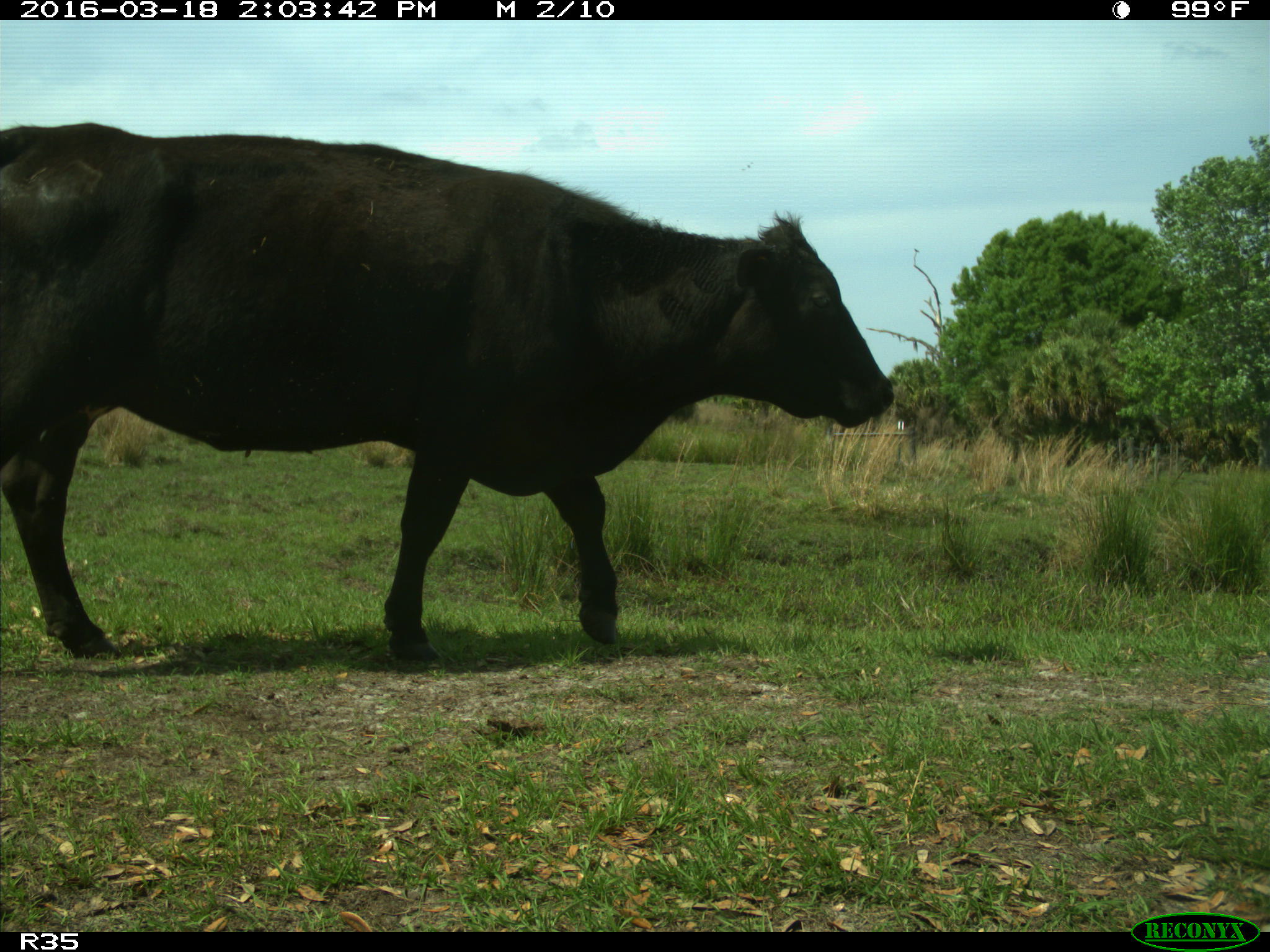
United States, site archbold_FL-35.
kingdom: Animalia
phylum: Chordata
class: Mammalia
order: Artiodactyla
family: Bovidae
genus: Bos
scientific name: Bos taurus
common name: domestic cow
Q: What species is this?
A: Bos taurus (domestic cow).